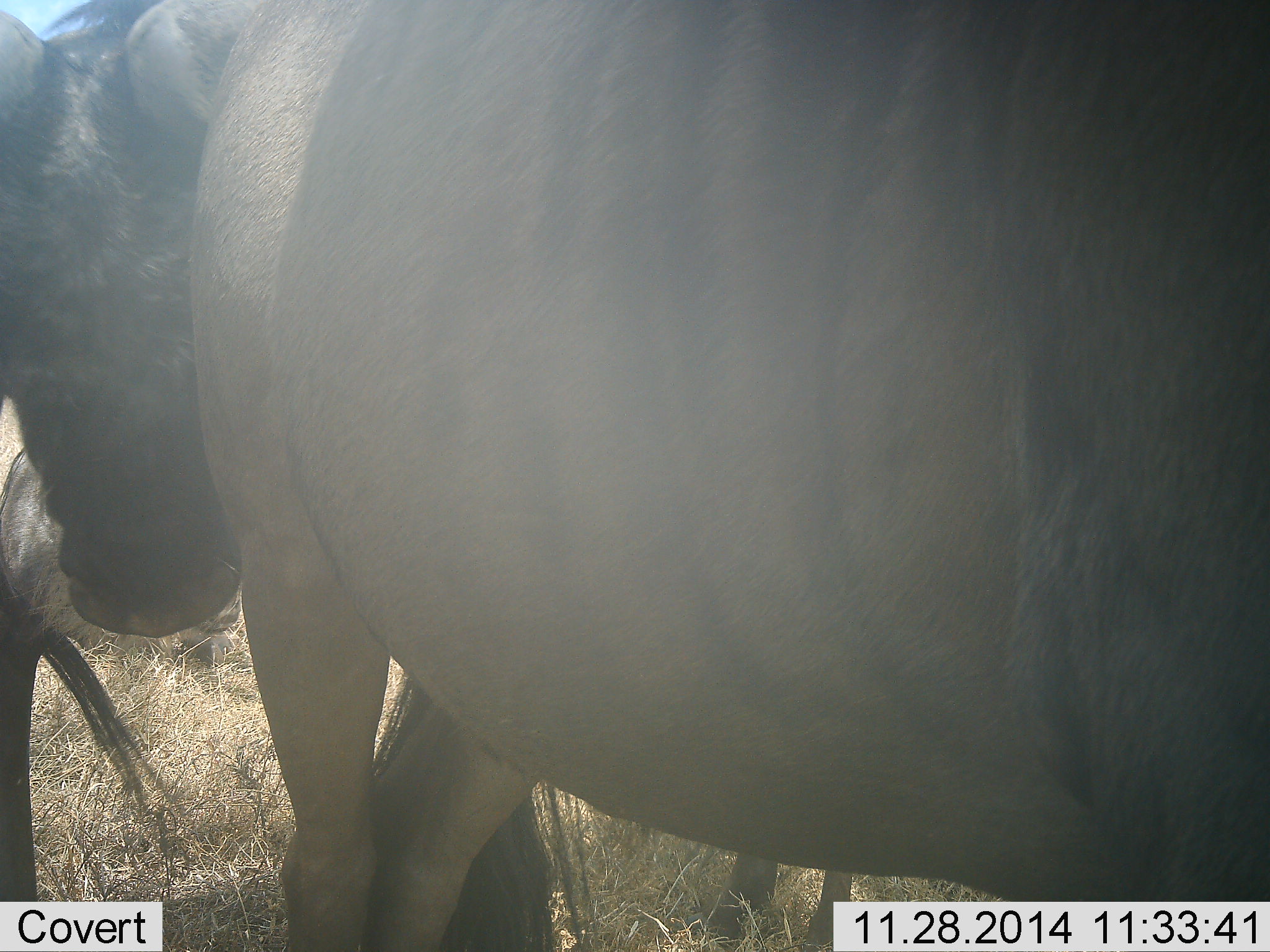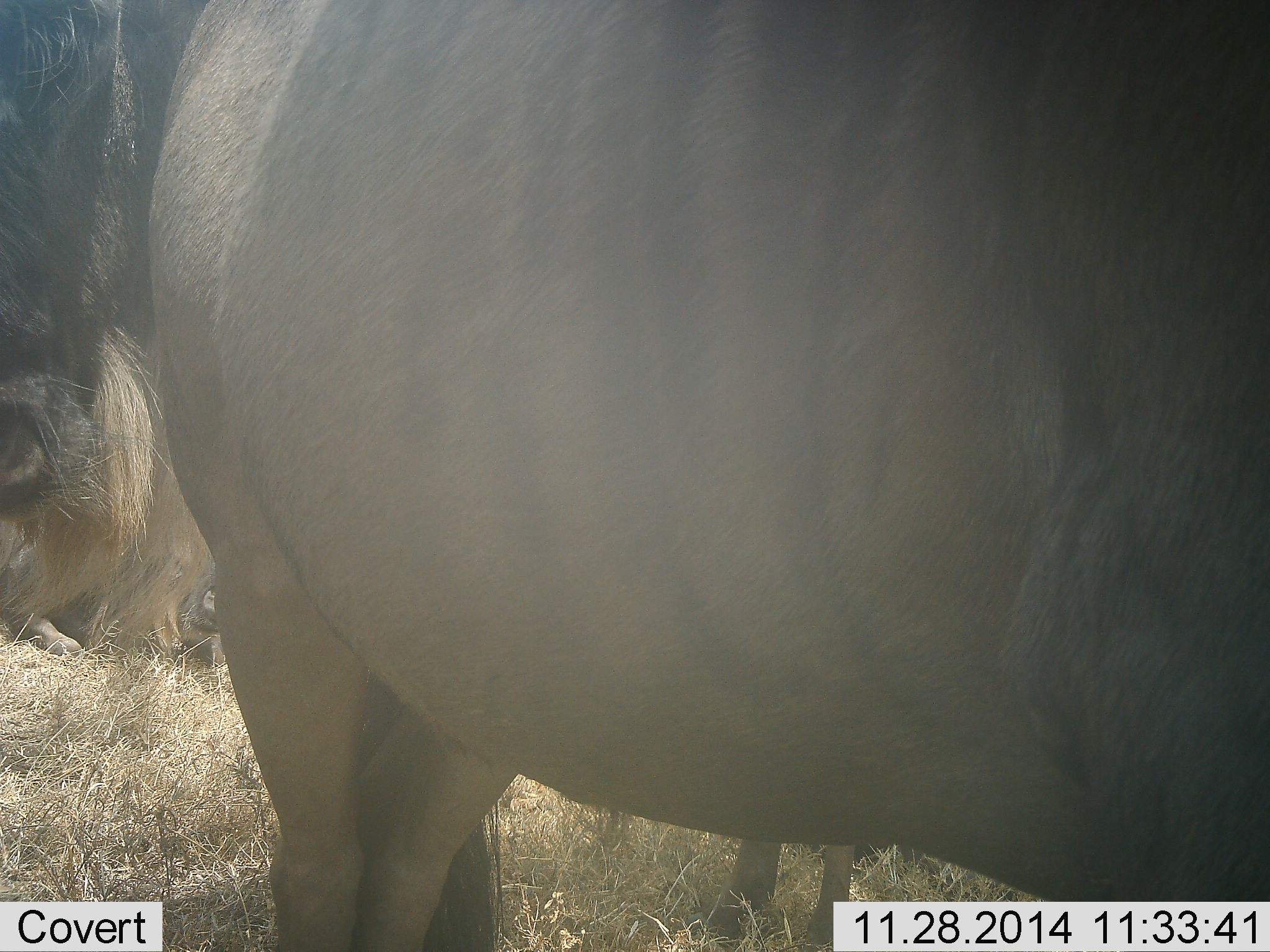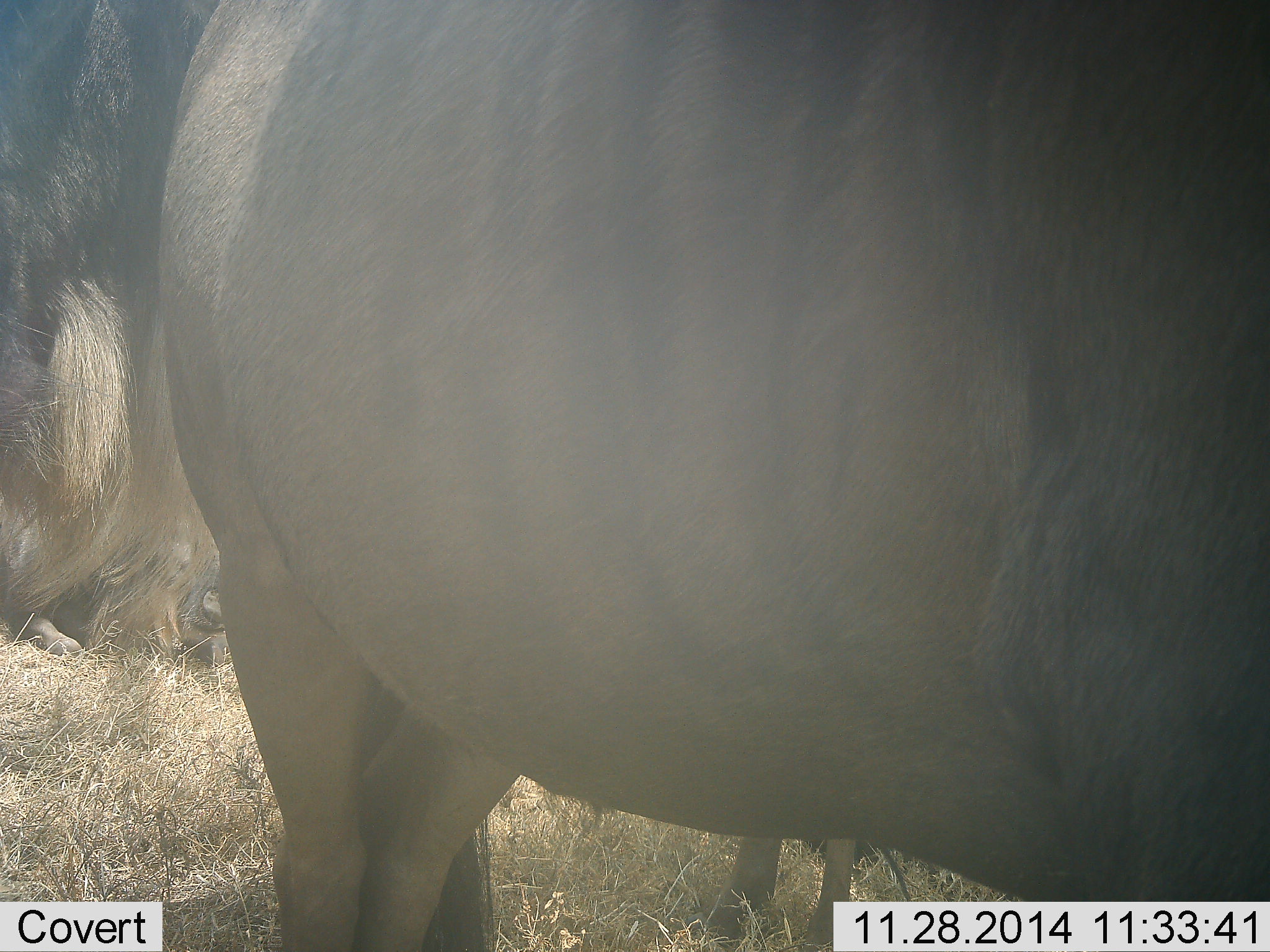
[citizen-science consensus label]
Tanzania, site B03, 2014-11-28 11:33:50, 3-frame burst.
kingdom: Animalia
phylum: Chordata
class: Mammalia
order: Artiodactyla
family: Bovidae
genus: Connochaetes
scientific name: Connochaetes taurinus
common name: blue wildebeest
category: wildebeest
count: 3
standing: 80%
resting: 40%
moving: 40%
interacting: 0%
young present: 10%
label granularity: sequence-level